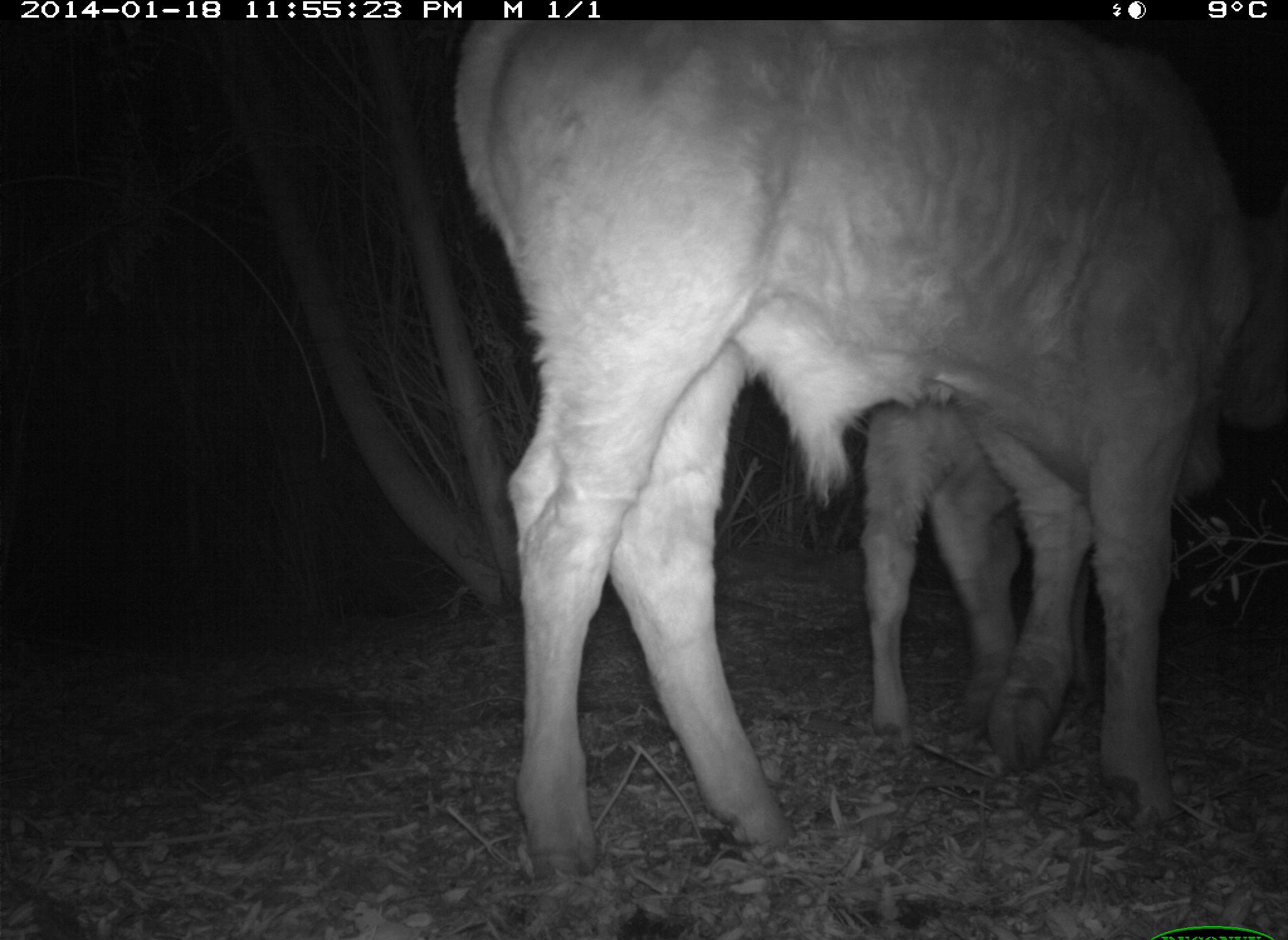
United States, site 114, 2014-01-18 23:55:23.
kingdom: Animalia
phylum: Chordata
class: Mammalia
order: Artiodactyla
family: Bovidae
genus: Bos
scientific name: Bos taurus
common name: cow